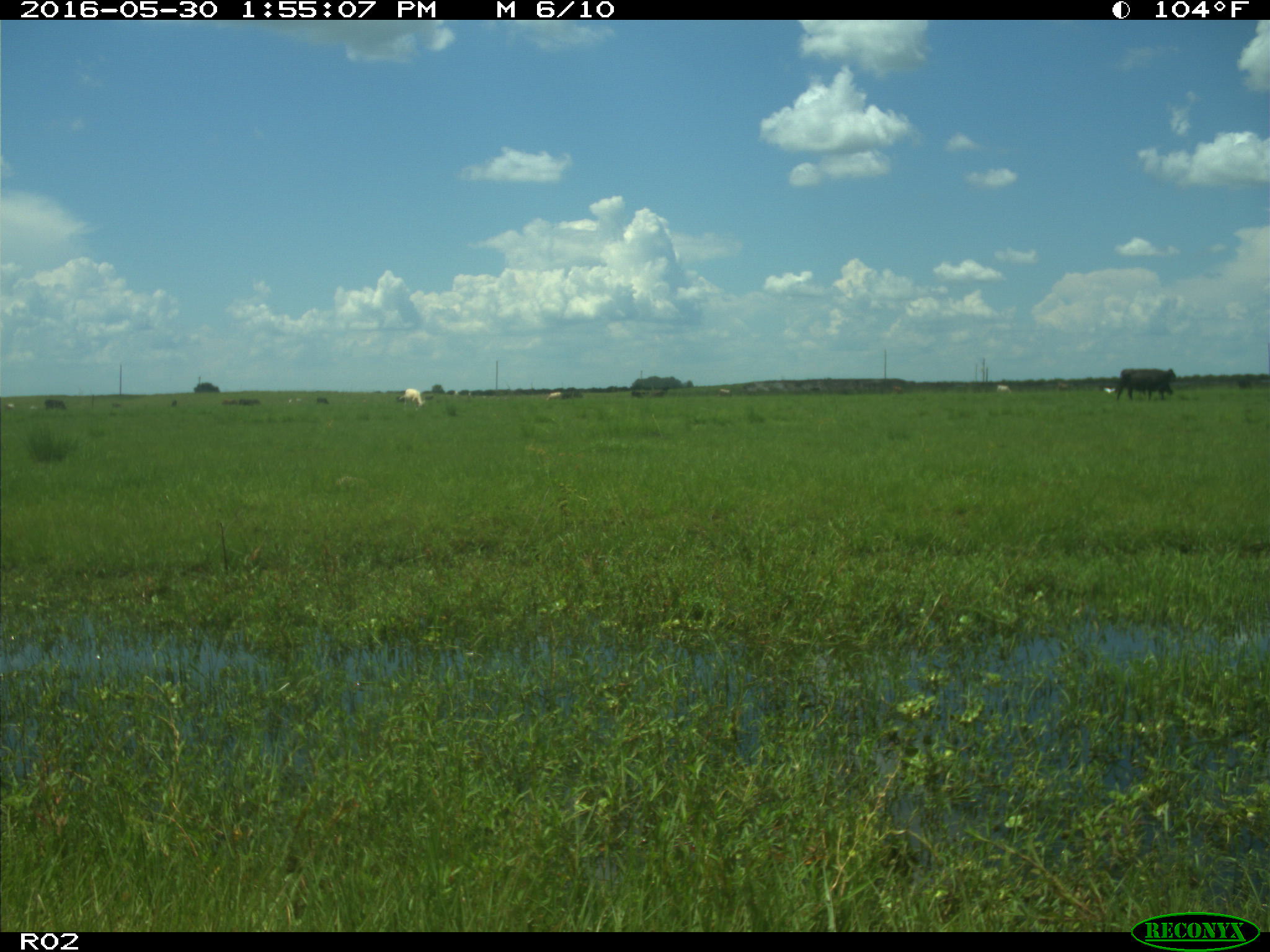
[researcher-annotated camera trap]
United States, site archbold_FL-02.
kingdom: Animalia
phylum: Chordata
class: Mammalia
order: Artiodactyla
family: Bovidae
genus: Bos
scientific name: Bos taurus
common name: domestic cow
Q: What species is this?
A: Bos taurus (domestic cow).